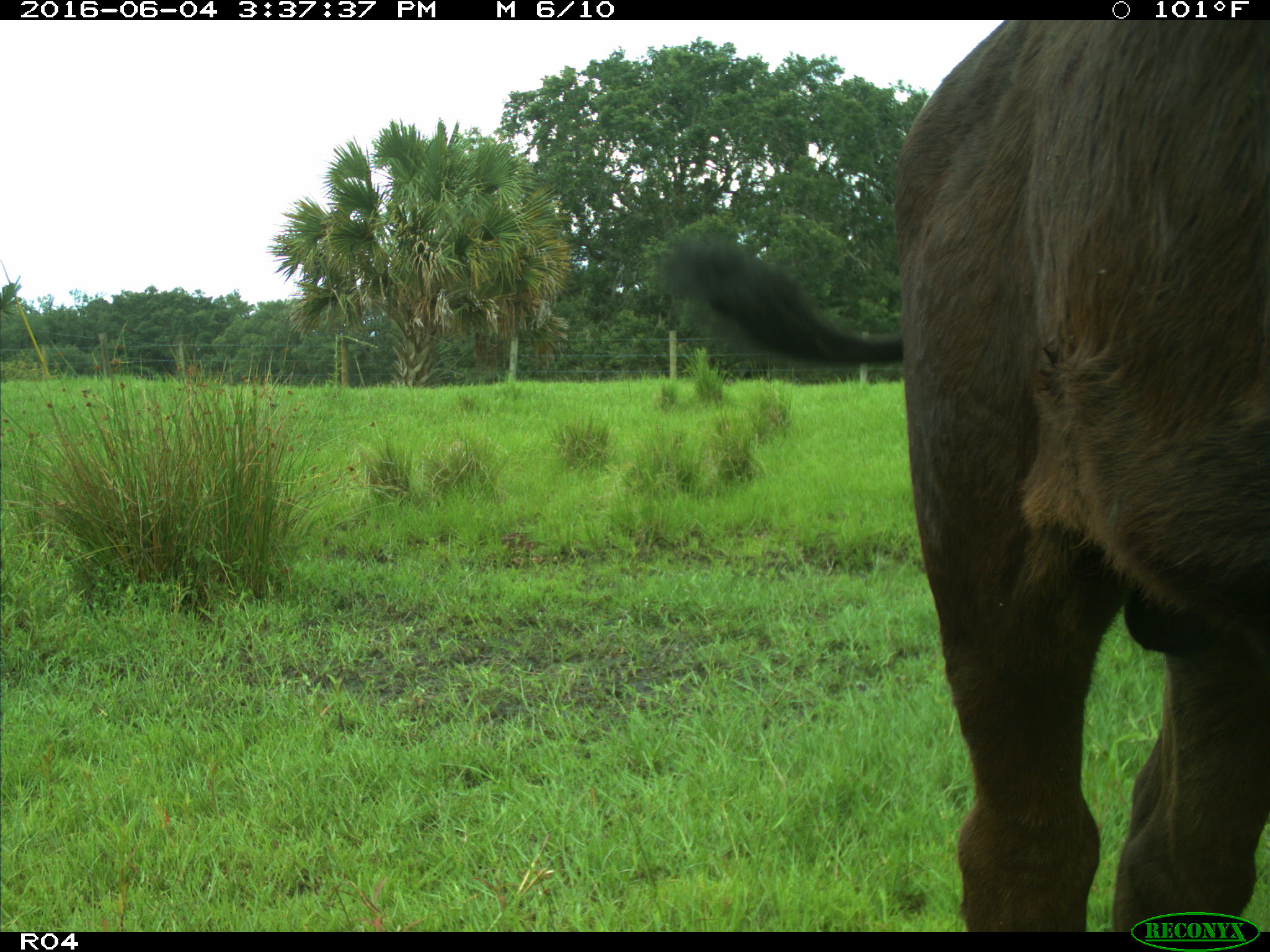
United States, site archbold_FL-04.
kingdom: Animalia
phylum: Chordata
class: Mammalia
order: Artiodactyla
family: Bovidae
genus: Bos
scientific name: Bos taurus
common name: domestic cow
Bos taurus (domestic cow).